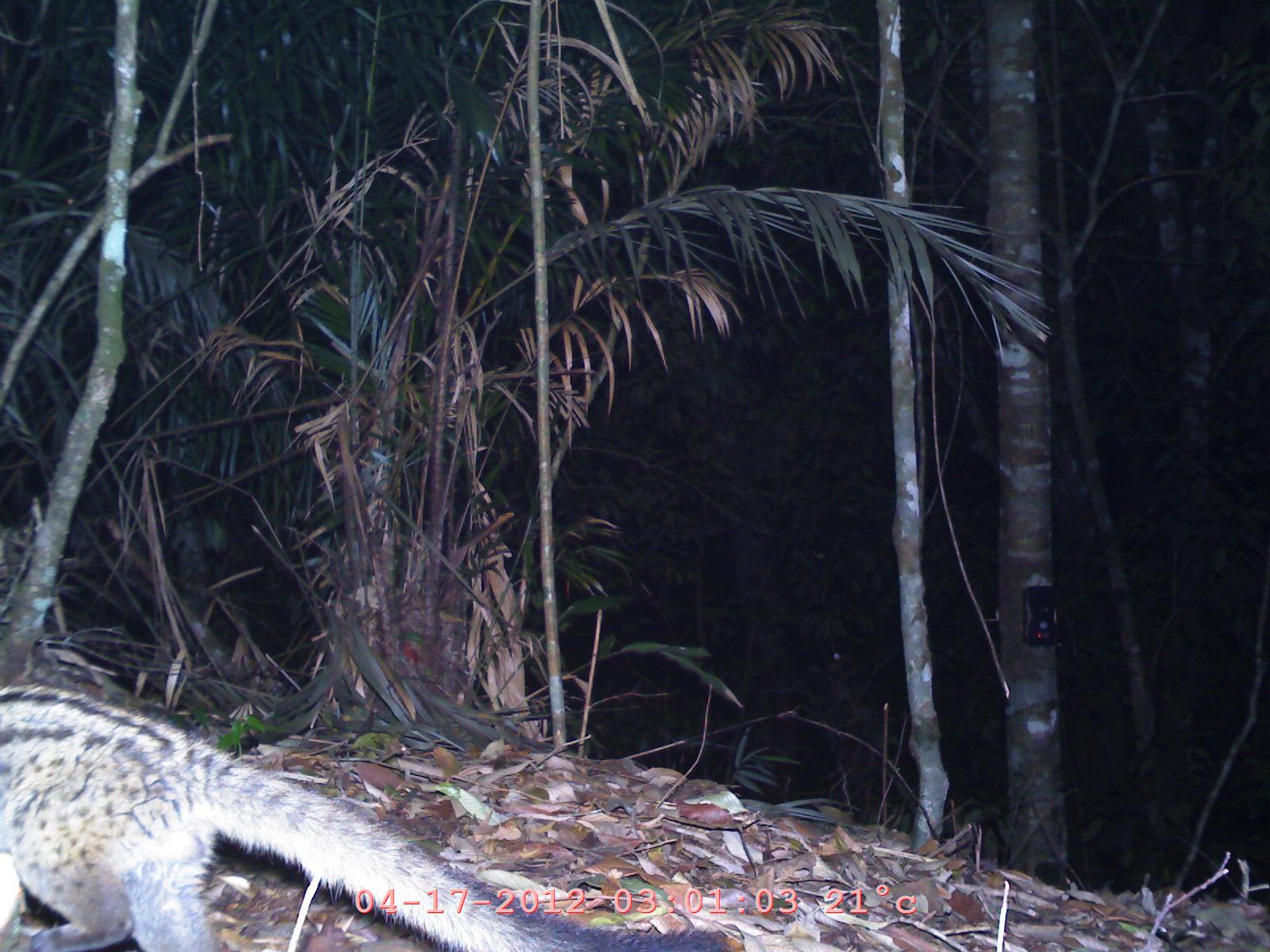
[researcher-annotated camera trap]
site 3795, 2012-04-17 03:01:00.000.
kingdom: Animalia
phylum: Chordata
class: Mammalia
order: Carnivora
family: Viverridae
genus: Paguma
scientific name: Paguma larvata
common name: masked palm civet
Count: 1.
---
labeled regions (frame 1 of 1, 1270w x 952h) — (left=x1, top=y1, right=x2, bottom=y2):
paguma larvata: (left=0, top=676, right=750, bottom=952)